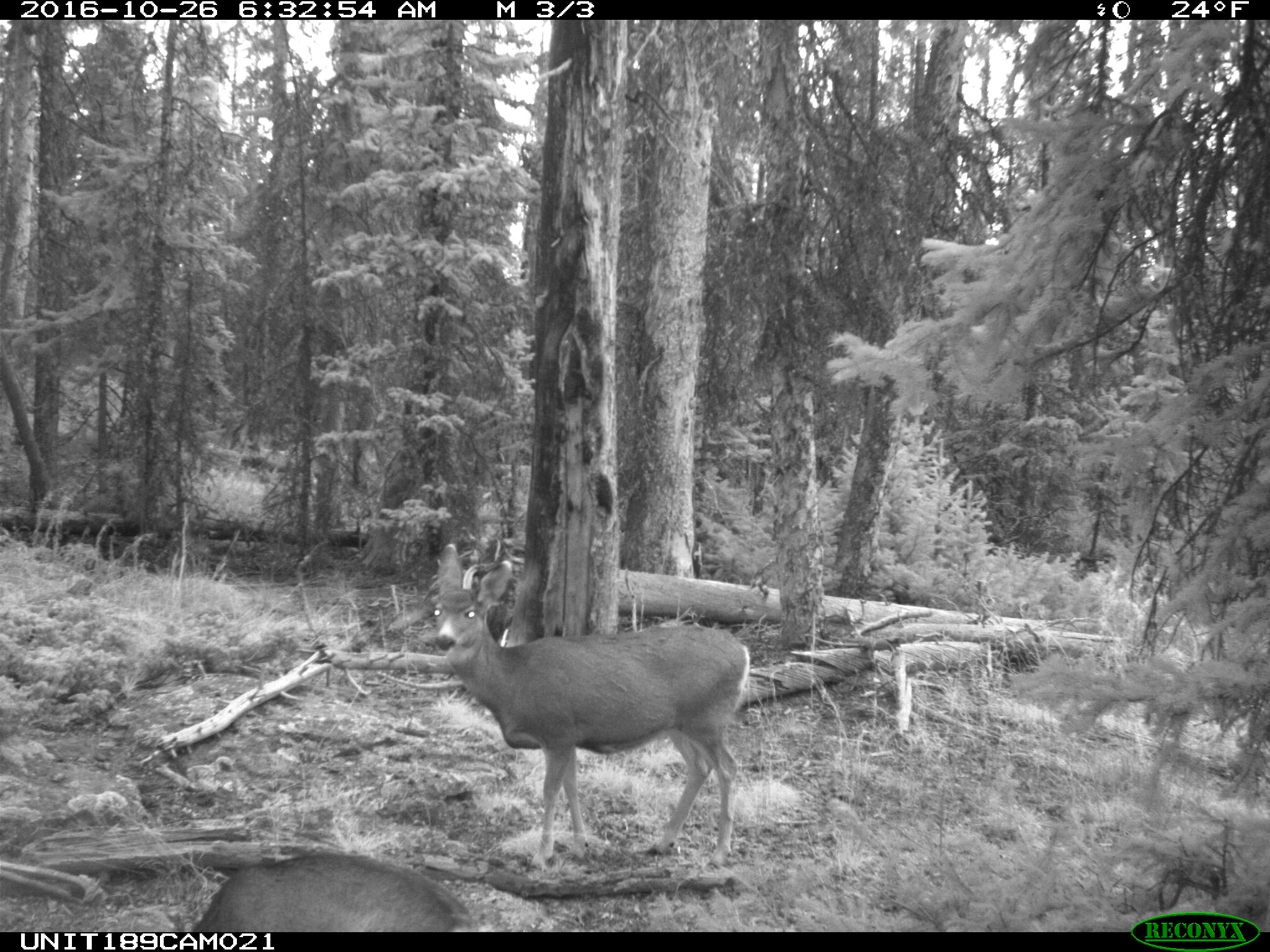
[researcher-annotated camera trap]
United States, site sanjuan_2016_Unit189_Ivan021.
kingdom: Animalia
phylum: Chordata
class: Mammalia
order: Artiodactyla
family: Cervidae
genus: Odocoileus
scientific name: Odocoileus hemionus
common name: mule deer